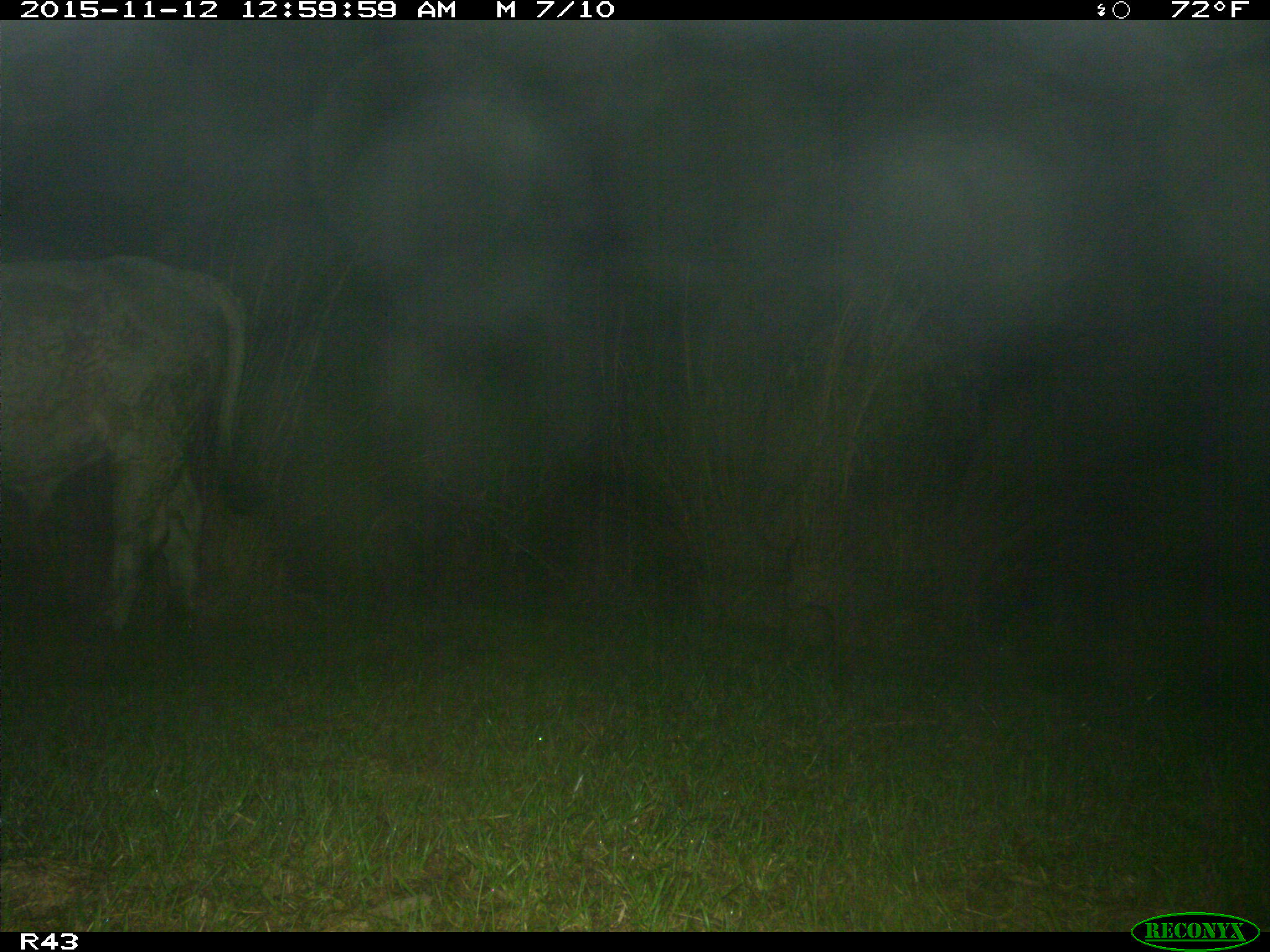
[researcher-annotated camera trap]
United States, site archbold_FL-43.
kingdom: Animalia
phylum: Chordata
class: Mammalia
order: Artiodactyla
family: Bovidae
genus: Bos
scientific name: Bos taurus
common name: domestic cow